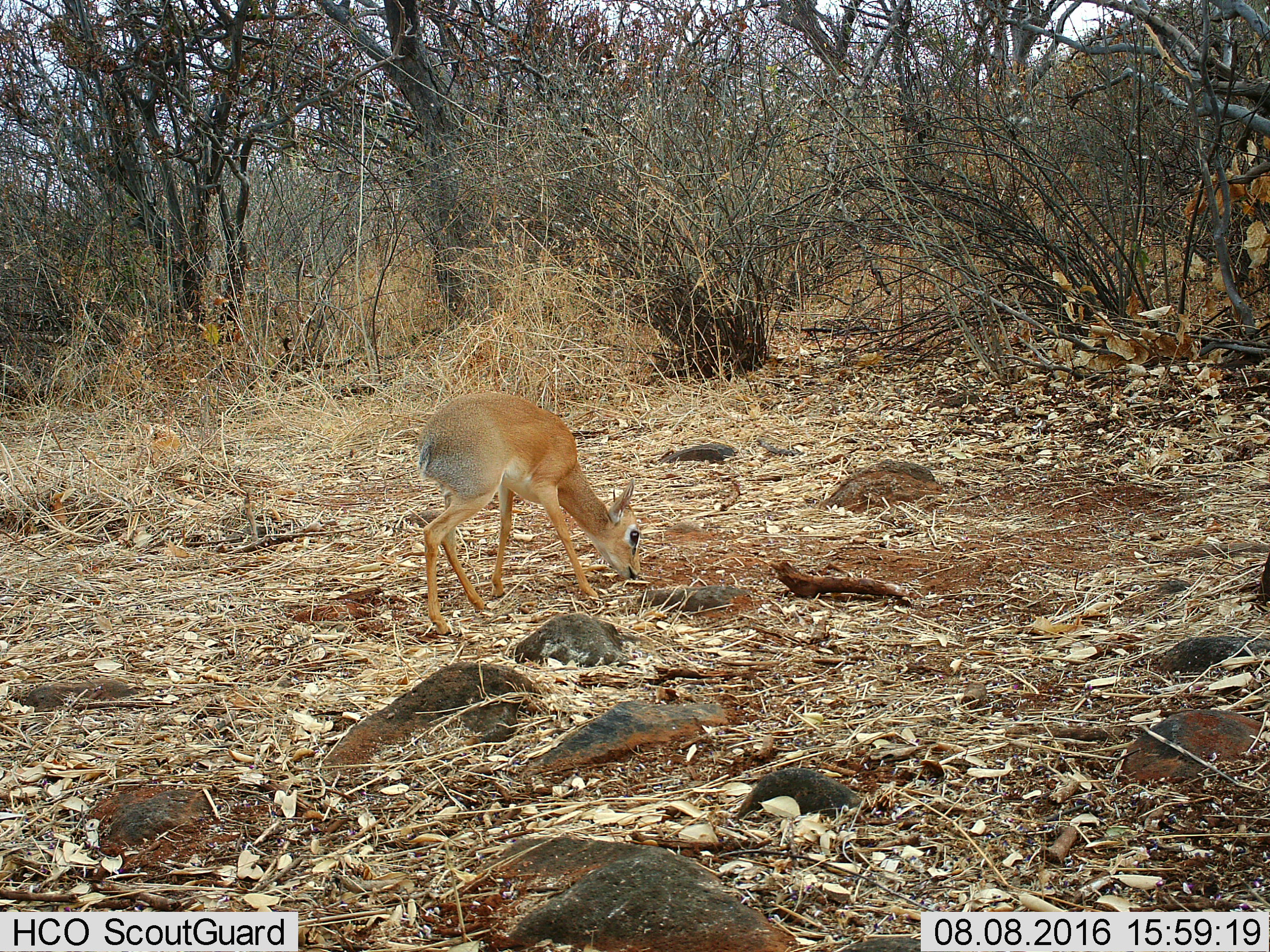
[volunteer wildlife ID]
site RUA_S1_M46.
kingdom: Animalia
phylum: Chordata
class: Mammalia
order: Artiodactyla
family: Bovidae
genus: Madoqua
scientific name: Madoqua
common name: dik-dik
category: dikdik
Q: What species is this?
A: Dikdik (dik-dik) (Madoqua).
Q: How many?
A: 1.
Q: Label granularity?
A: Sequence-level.